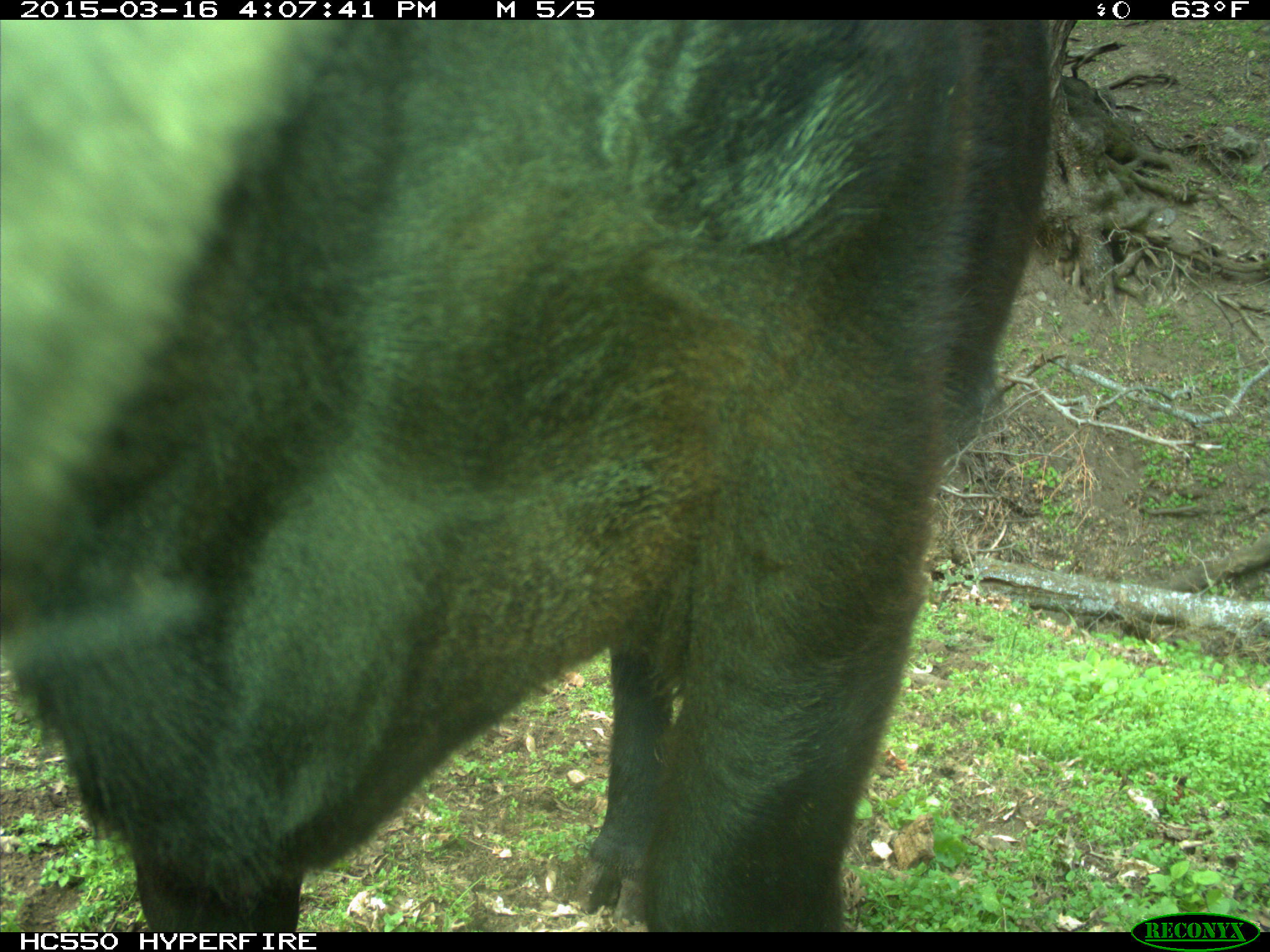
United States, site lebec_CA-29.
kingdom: Animalia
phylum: Chordata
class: Mammalia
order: Artiodactyla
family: Bovidae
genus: Bos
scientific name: Bos taurus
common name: domestic cow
Bos taurus (domestic cow).